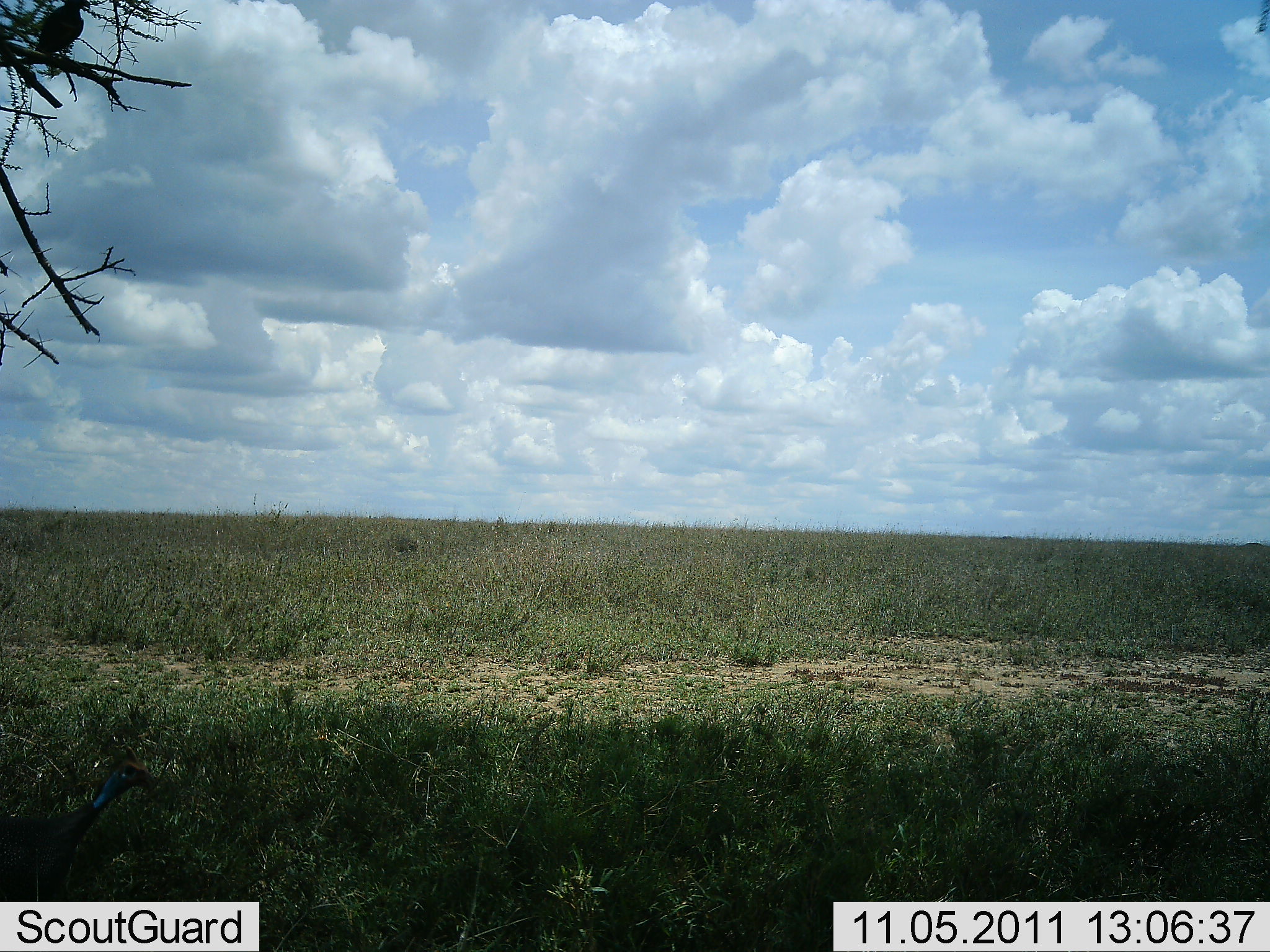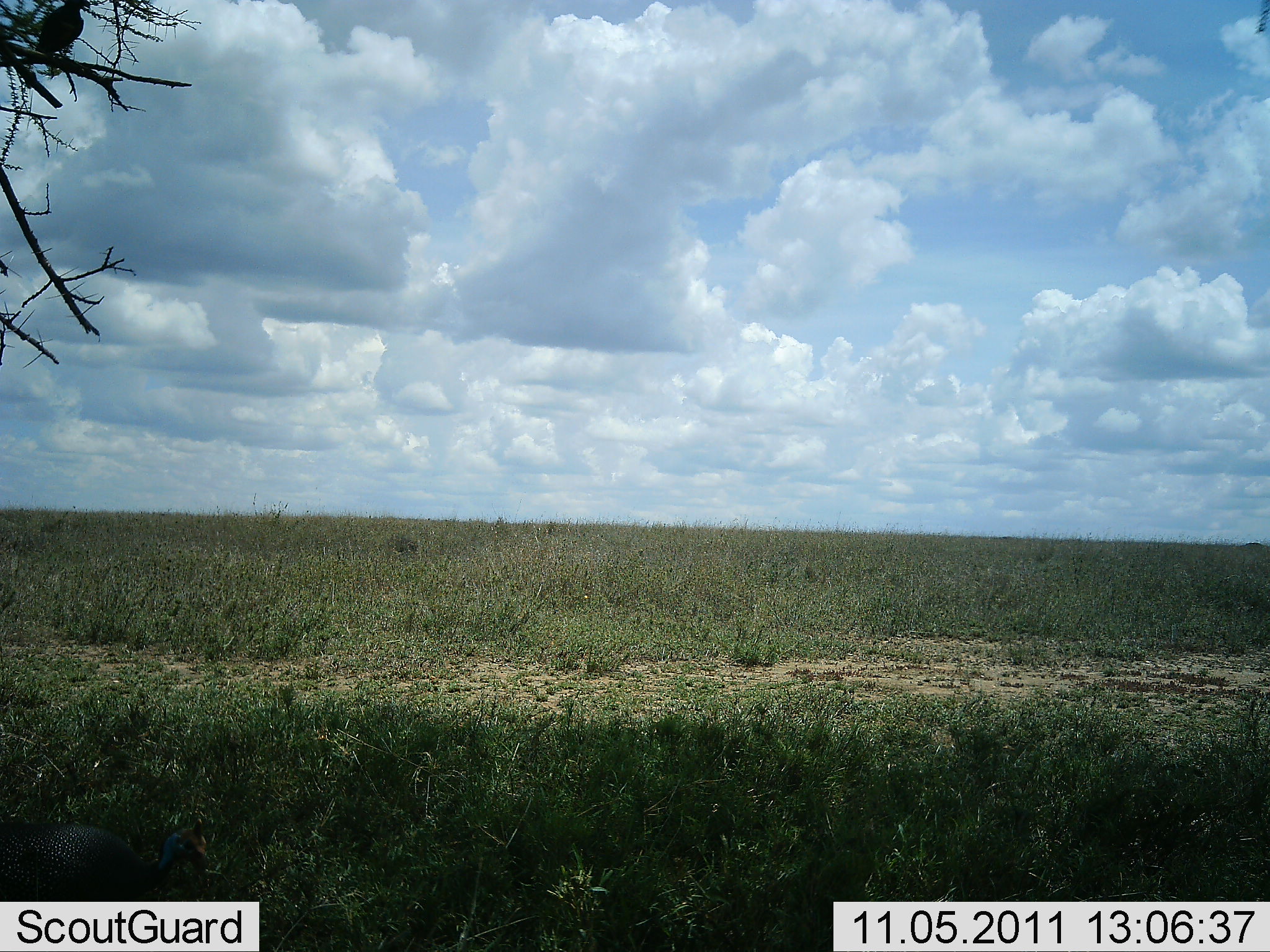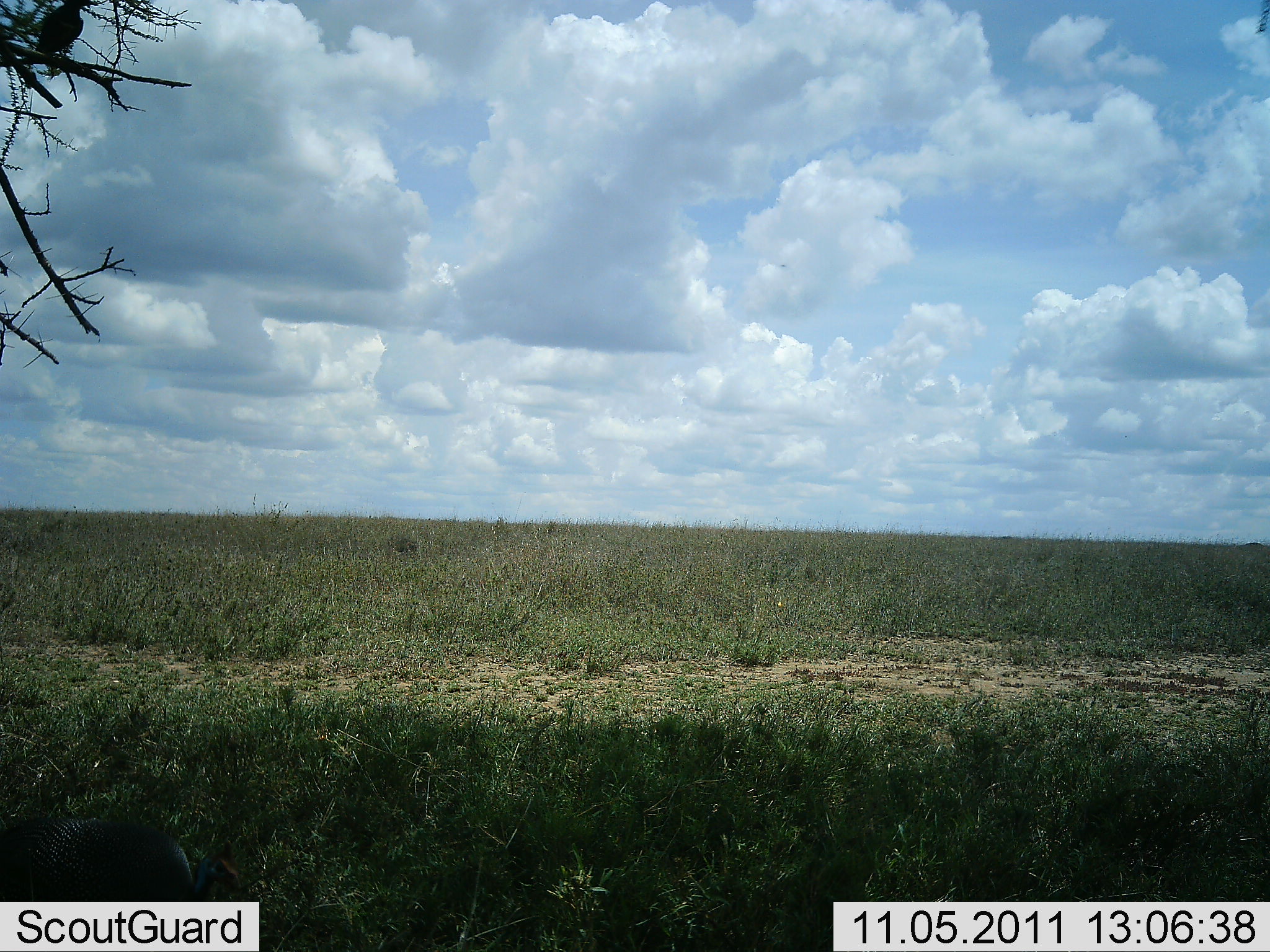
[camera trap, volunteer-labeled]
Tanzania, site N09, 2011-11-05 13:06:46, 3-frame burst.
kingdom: Animalia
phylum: Chordata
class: Aves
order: Galliformes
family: Numididae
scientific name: Numididae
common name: guinea fowl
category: guineafowl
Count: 1.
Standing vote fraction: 30%.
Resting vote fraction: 0%.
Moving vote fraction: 50%.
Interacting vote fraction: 0%.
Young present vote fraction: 0%.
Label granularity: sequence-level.